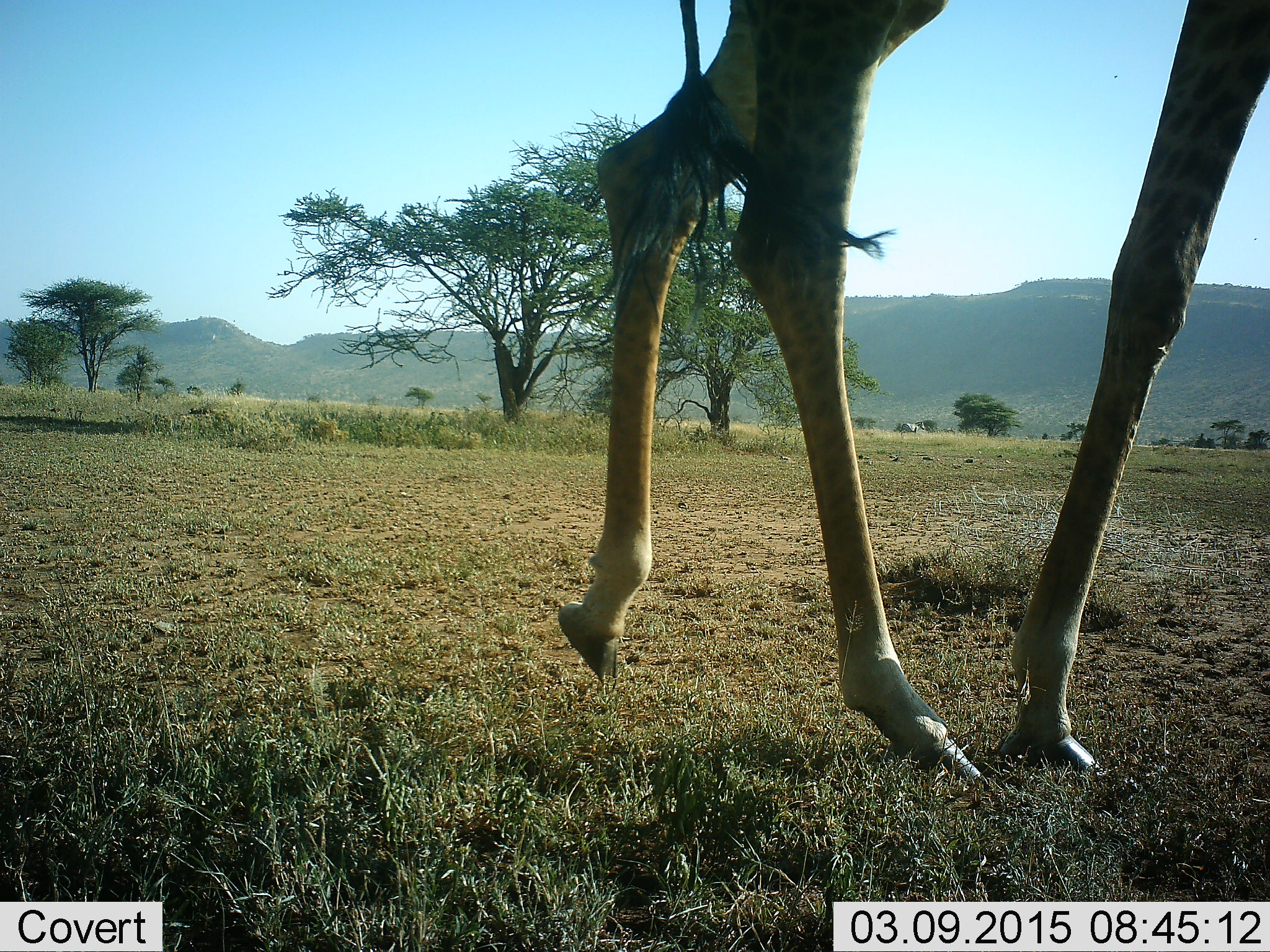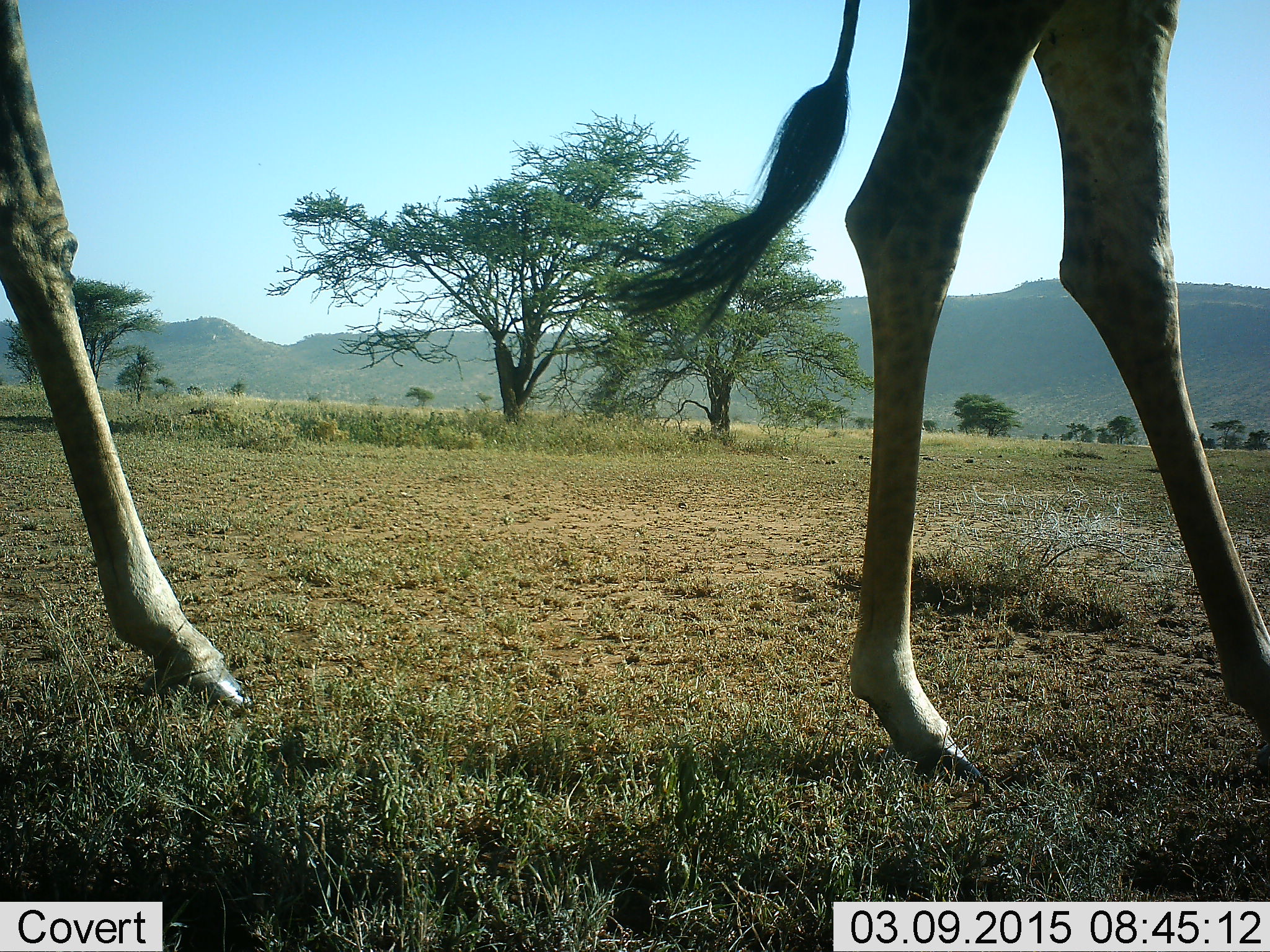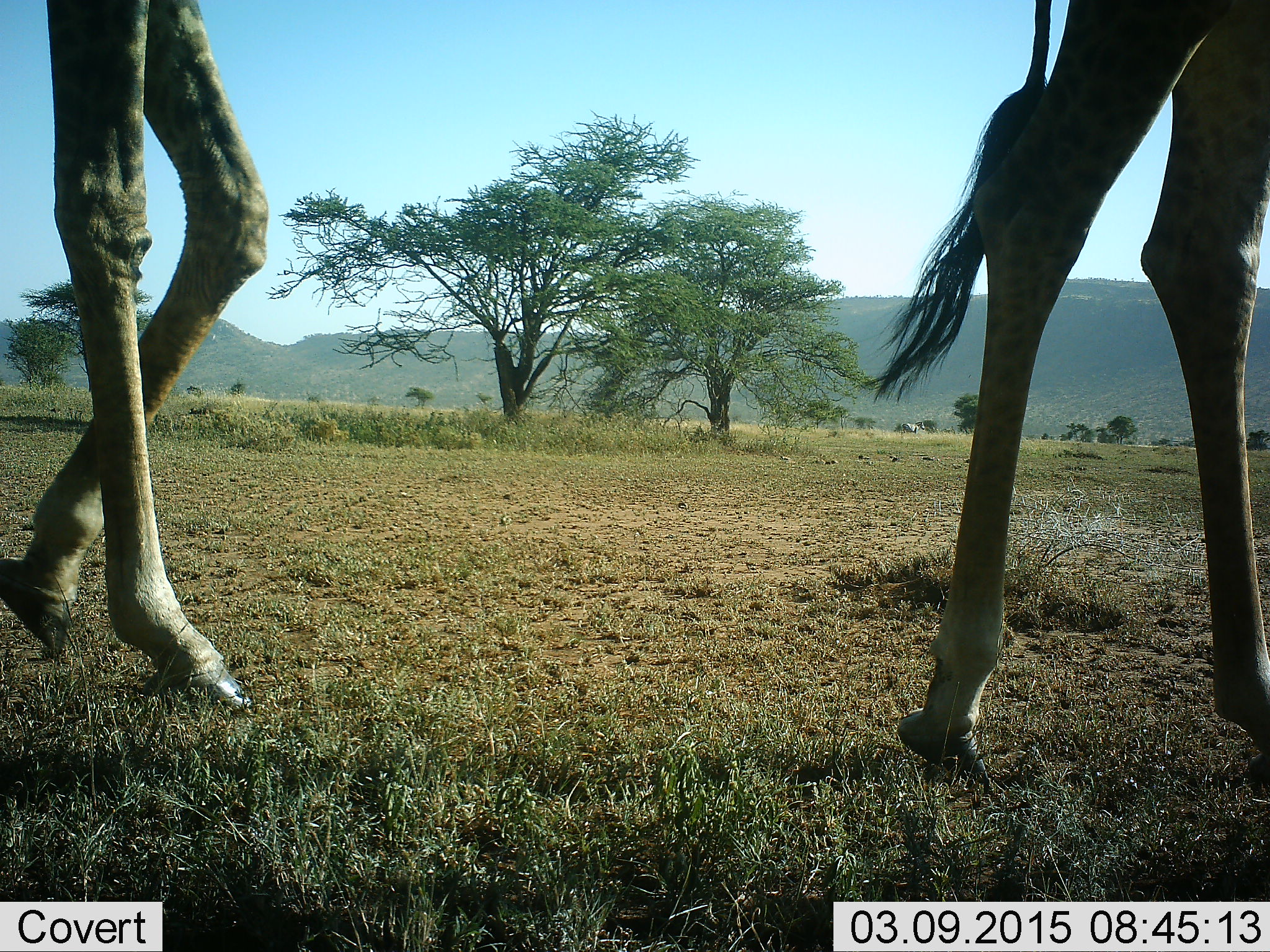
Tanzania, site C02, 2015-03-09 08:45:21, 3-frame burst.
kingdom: Animalia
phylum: Chordata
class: Mammalia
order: Artiodactyla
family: Giraffidae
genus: Giraffa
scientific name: Giraffa camelopardalis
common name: giraffe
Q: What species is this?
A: Giraffe (Giraffa camelopardalis).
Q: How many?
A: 2.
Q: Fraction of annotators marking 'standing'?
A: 30%.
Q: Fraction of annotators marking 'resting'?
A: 0%.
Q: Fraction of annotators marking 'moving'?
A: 90%.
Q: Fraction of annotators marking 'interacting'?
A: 0%.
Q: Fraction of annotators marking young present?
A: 0%.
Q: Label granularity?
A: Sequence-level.